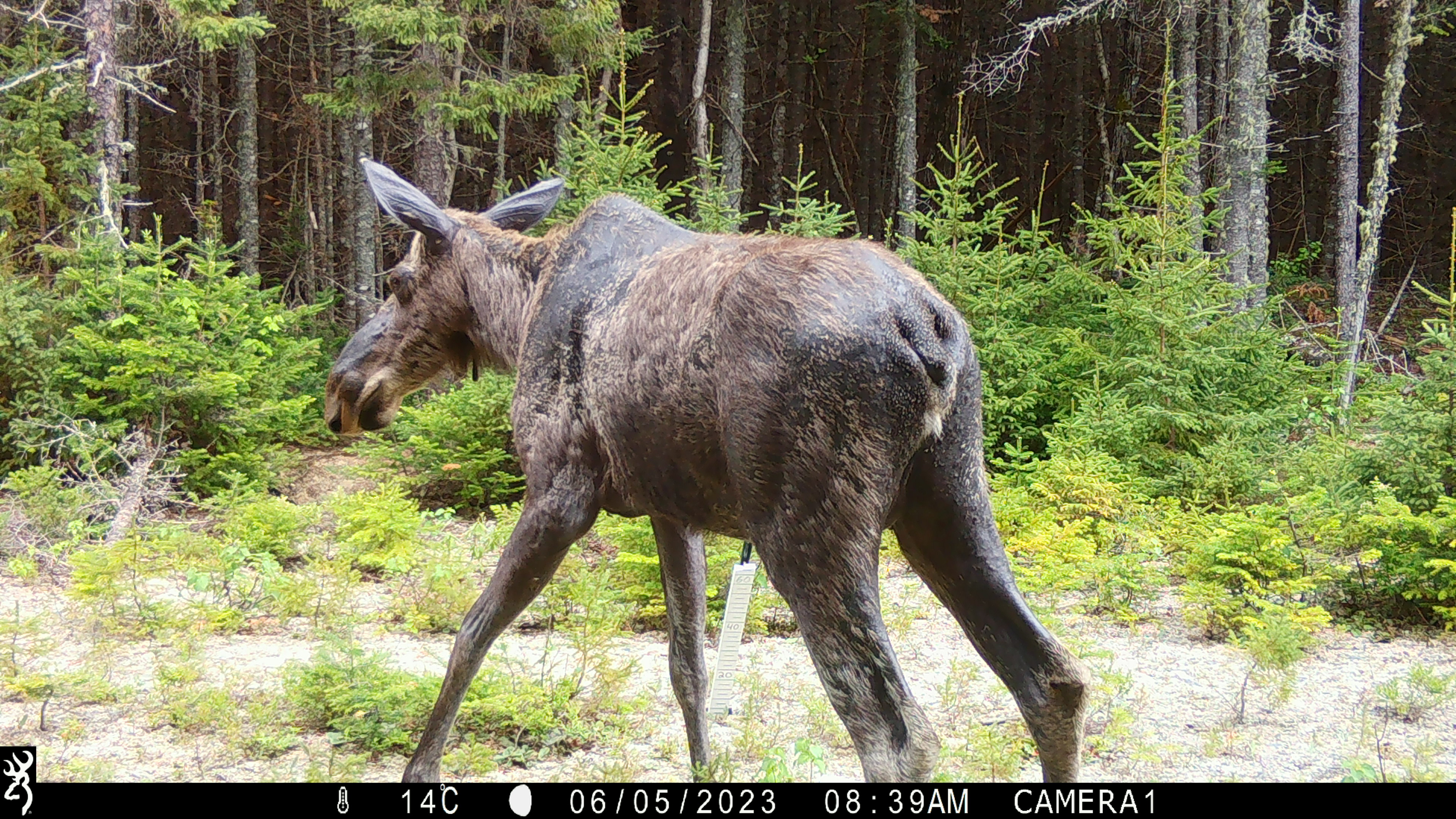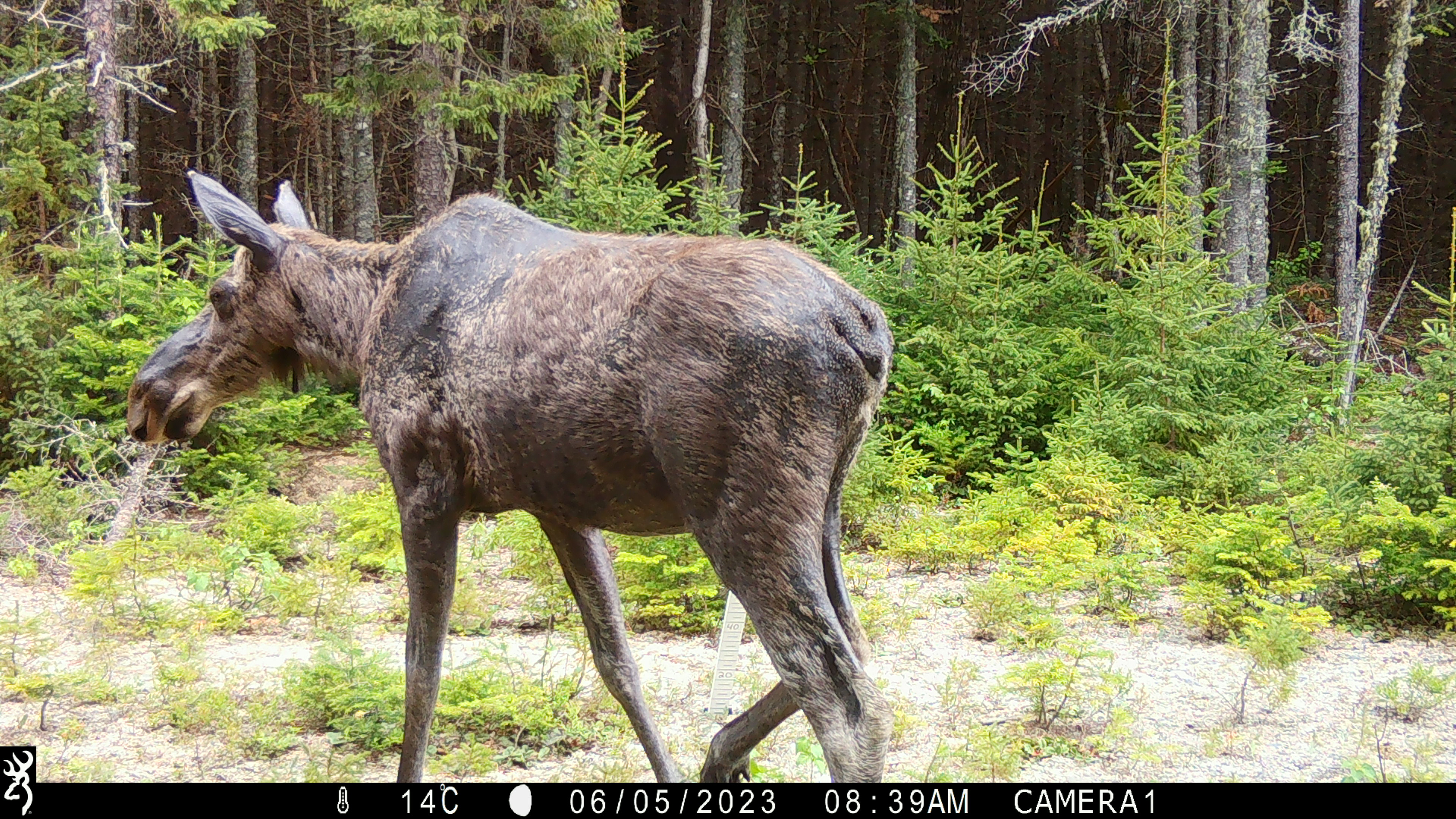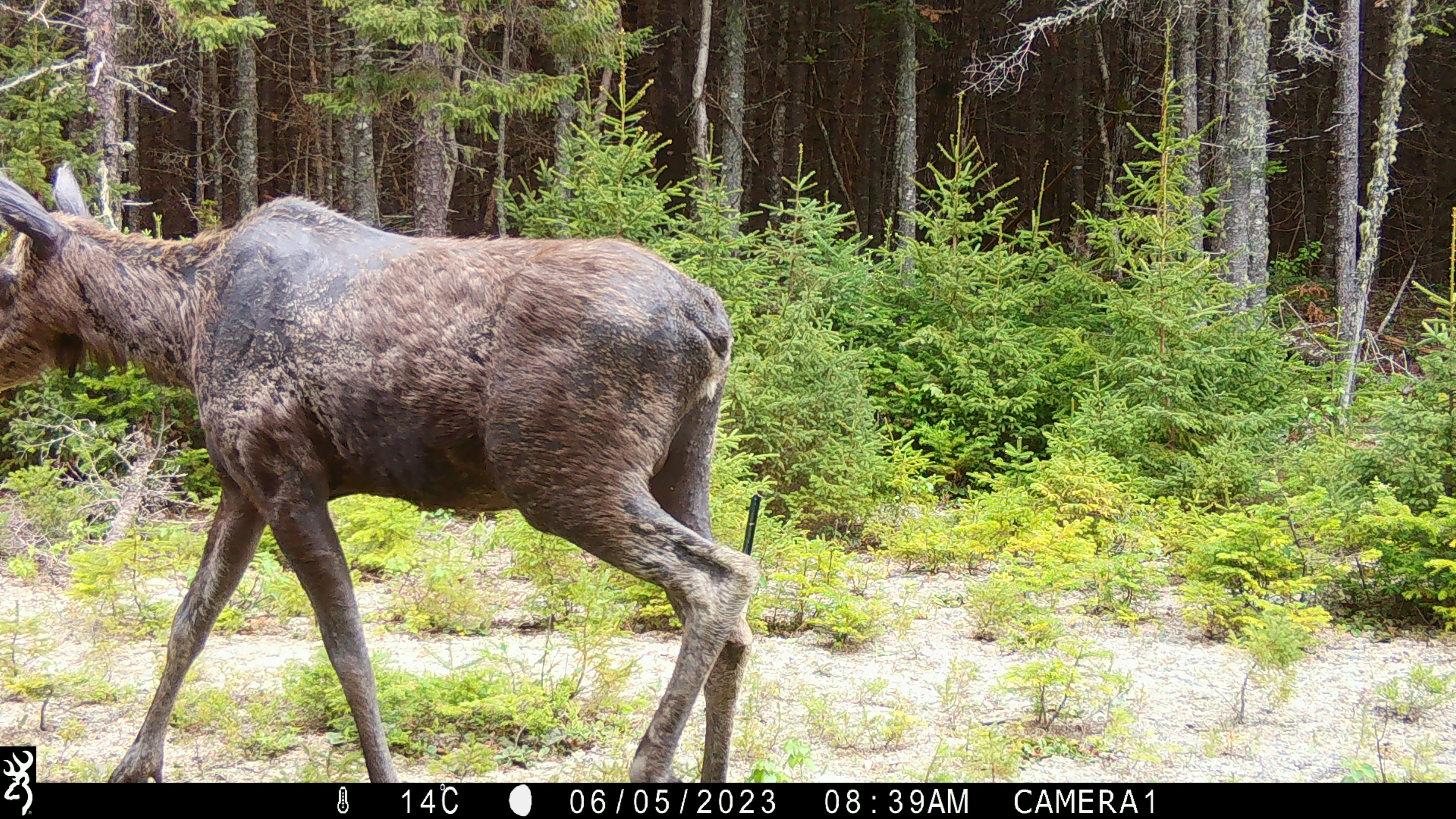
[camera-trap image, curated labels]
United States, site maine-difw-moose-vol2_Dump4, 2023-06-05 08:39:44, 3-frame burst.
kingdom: Animalia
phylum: Chordata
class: Mammalia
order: Artiodactyla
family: Cervidae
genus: Alces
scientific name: Alces alces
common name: moose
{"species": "moose (Alces alces)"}